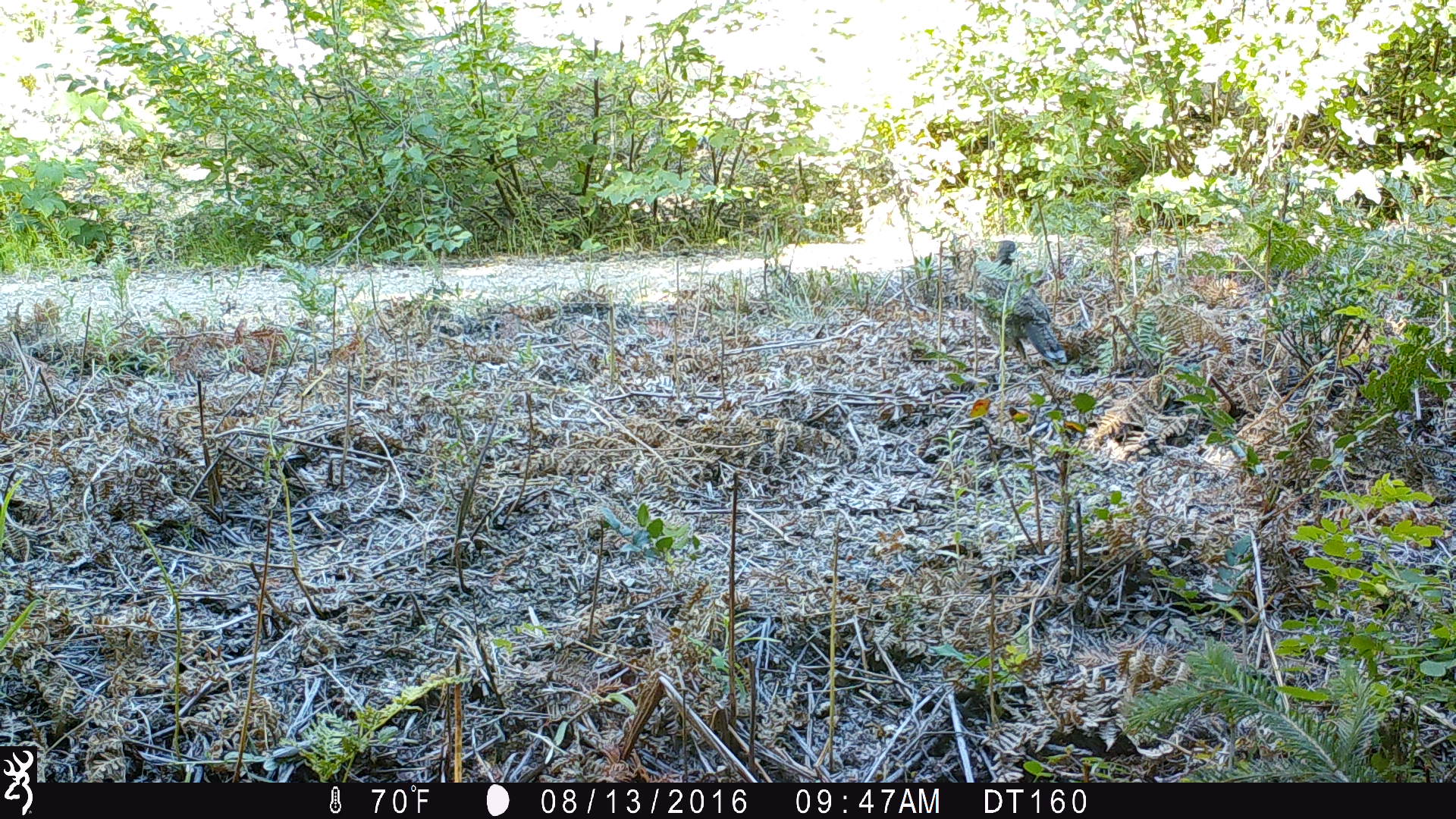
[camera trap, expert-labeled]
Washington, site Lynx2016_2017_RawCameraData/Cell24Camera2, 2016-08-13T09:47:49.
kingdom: Animalia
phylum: Chordata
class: Aves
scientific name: Aves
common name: birds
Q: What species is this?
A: Aves (birds).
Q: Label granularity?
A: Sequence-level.